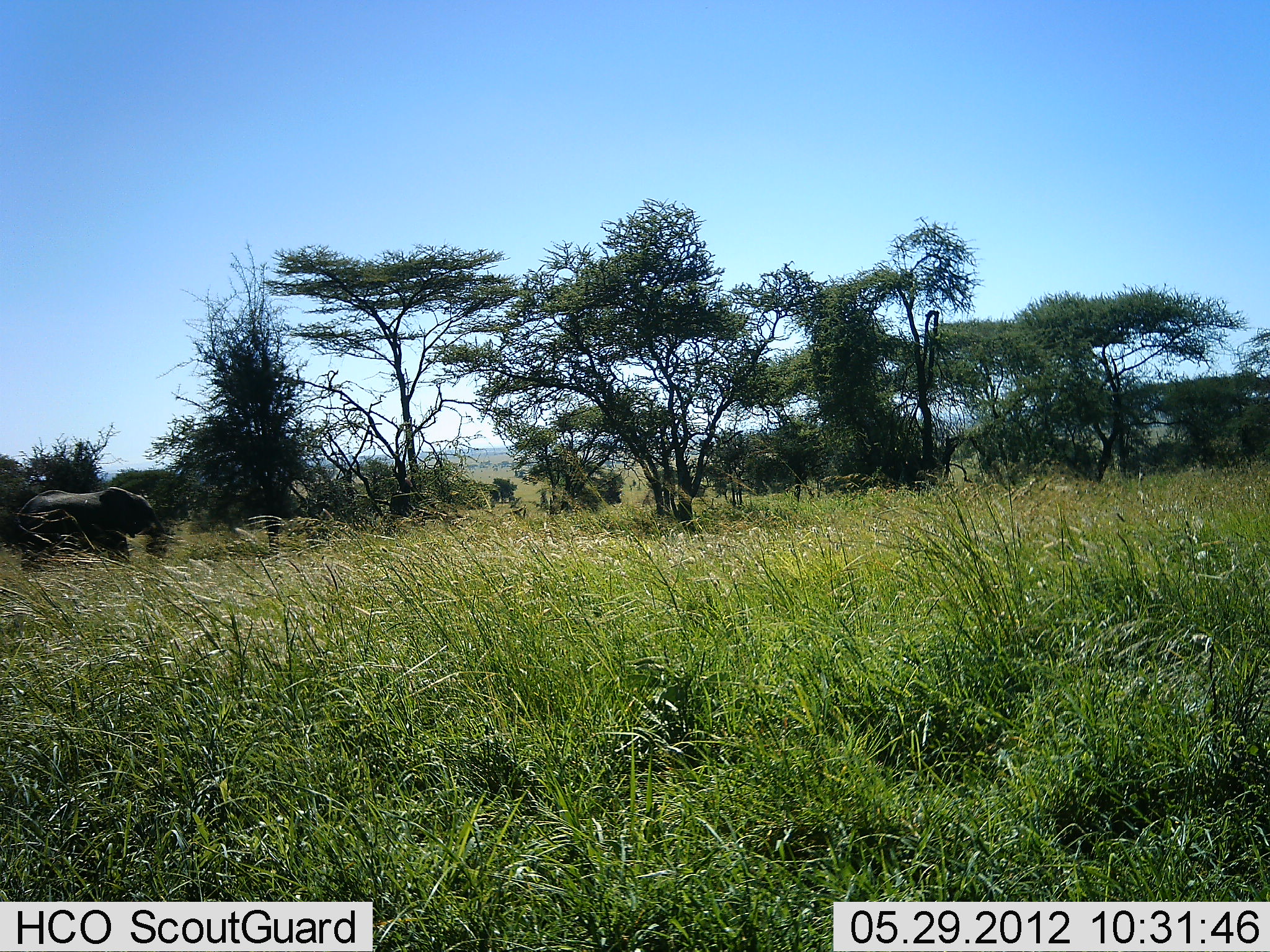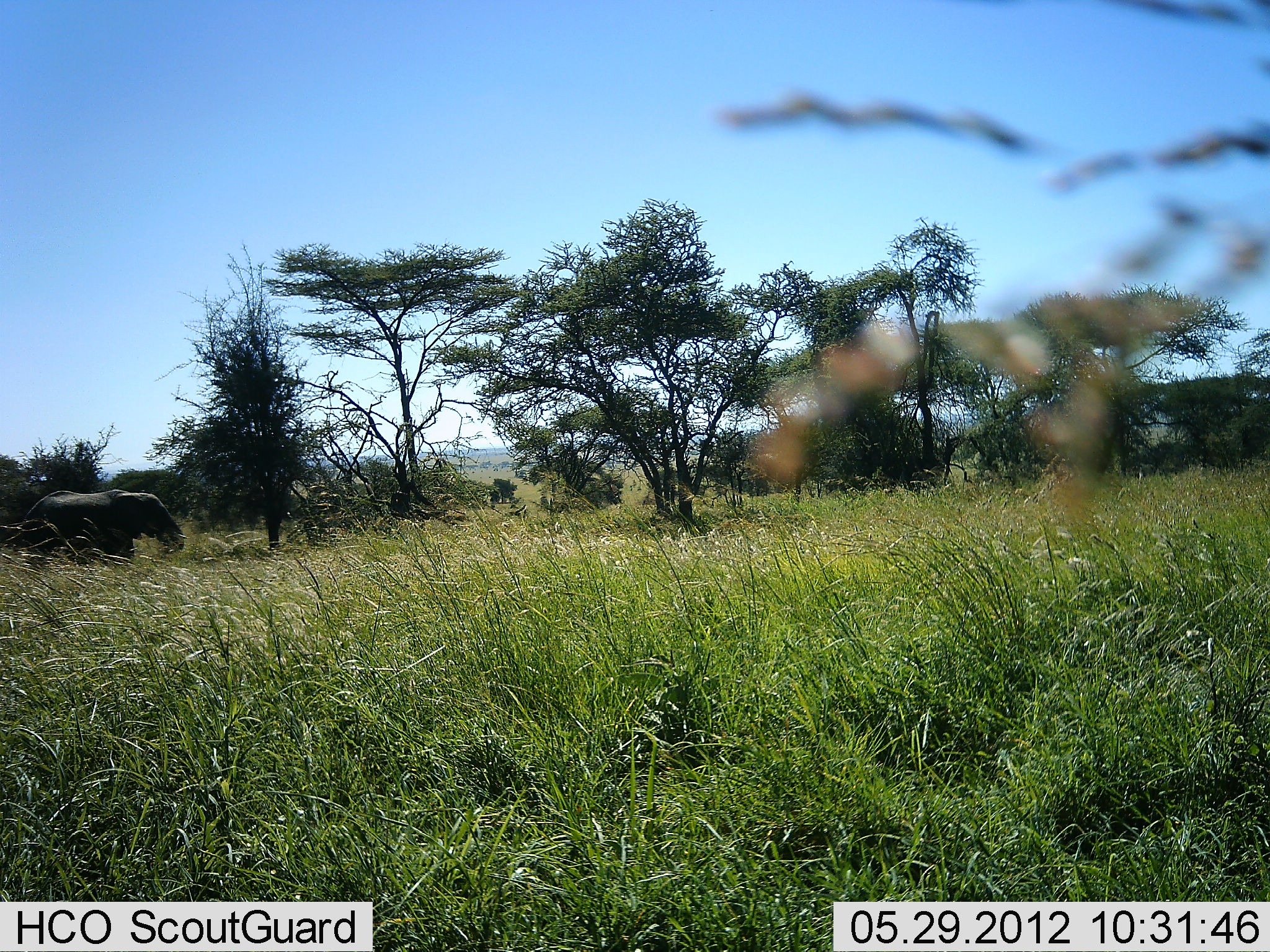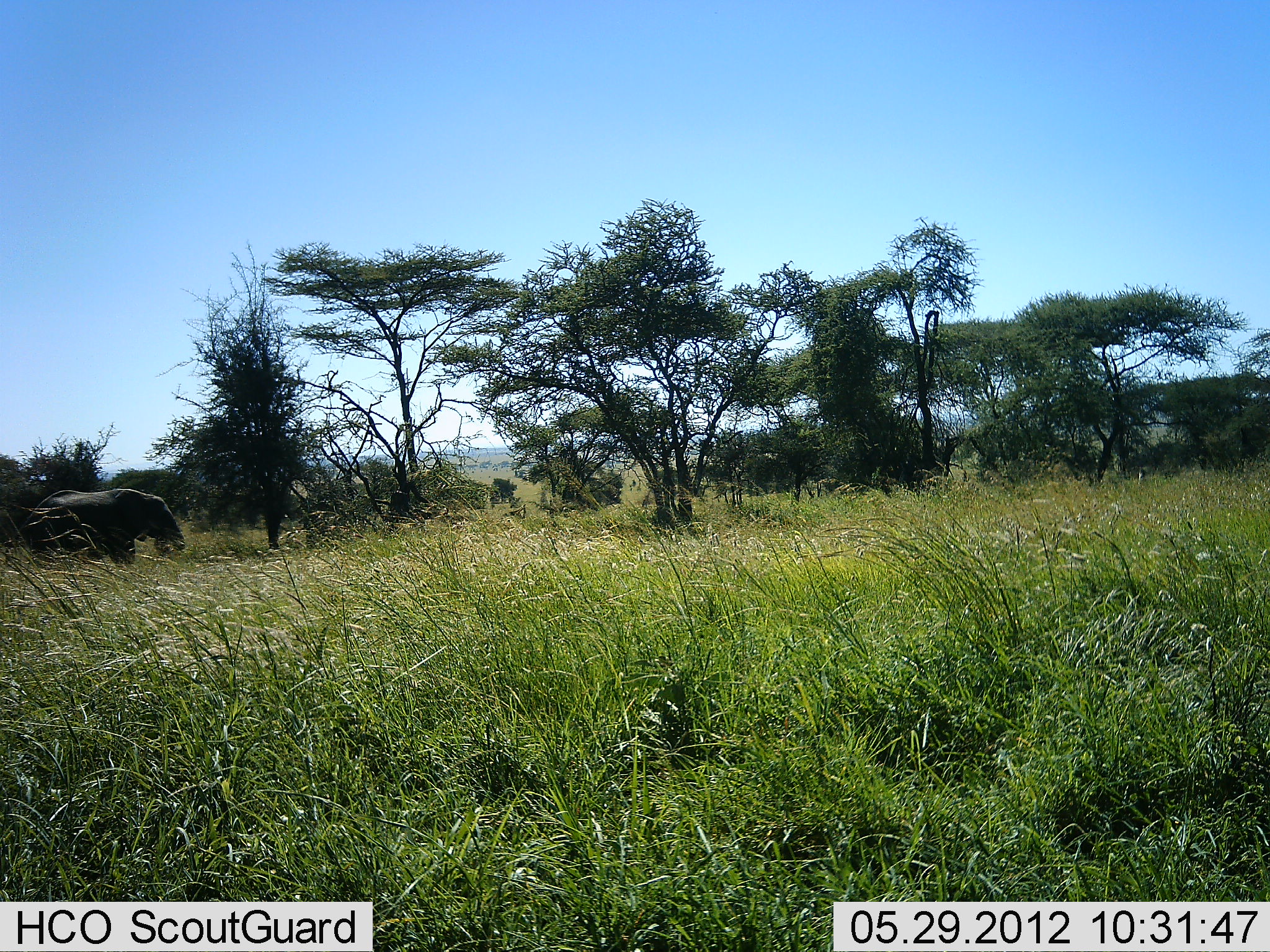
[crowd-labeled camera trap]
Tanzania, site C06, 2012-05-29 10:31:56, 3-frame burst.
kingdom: Animalia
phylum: Chordata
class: Mammalia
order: Proboscidea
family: Elephantidae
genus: Loxodonta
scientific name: Loxodonta africana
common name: african bush elephant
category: elephant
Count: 1.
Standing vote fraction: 40%.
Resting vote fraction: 0%.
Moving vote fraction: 30%.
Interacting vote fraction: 0%.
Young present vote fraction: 0%.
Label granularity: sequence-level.